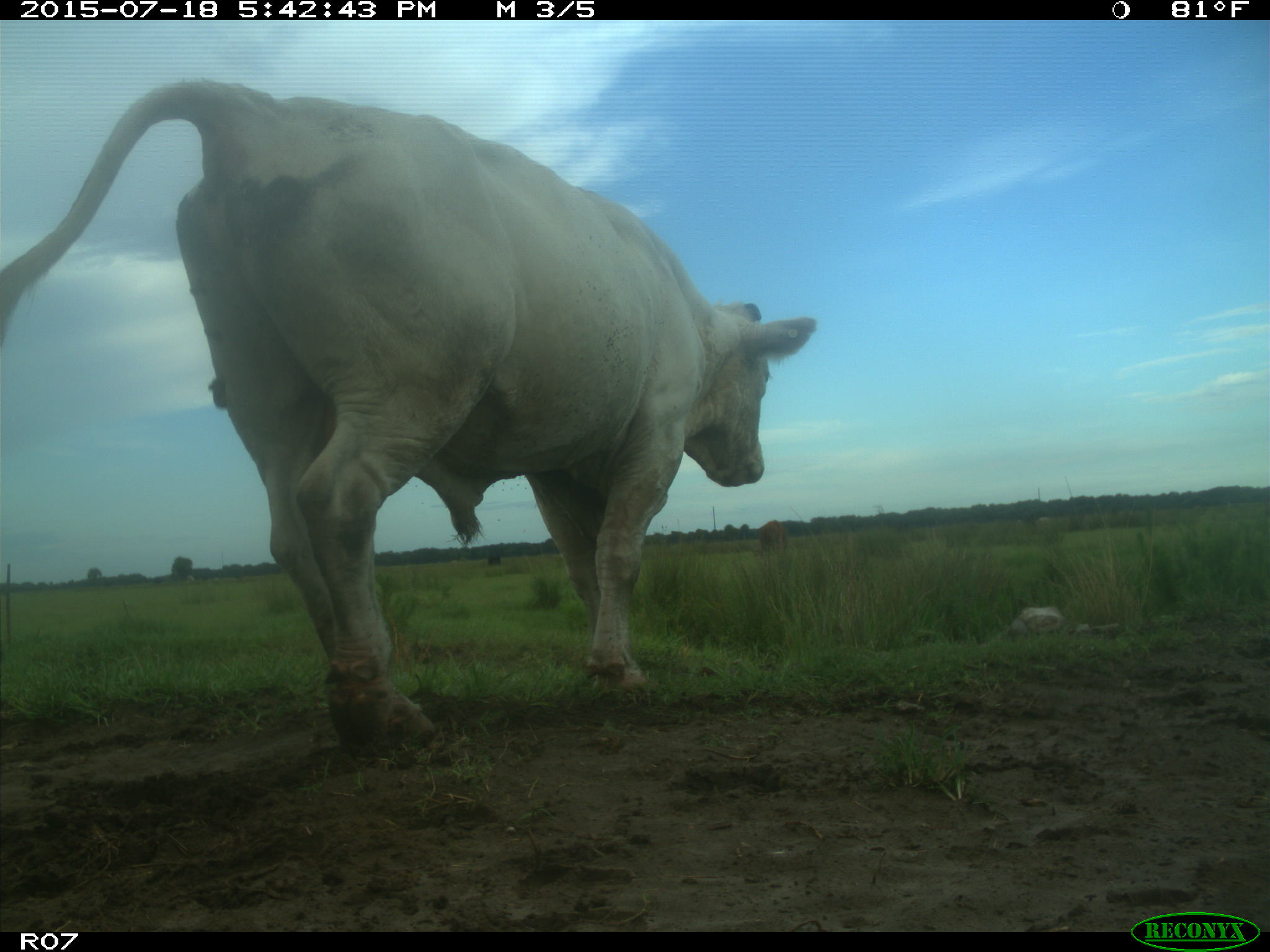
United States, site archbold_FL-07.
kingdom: Animalia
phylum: Chordata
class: Mammalia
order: Artiodactyla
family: Bovidae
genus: Bos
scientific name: Bos taurus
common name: domestic cow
Bos taurus (domestic cow).